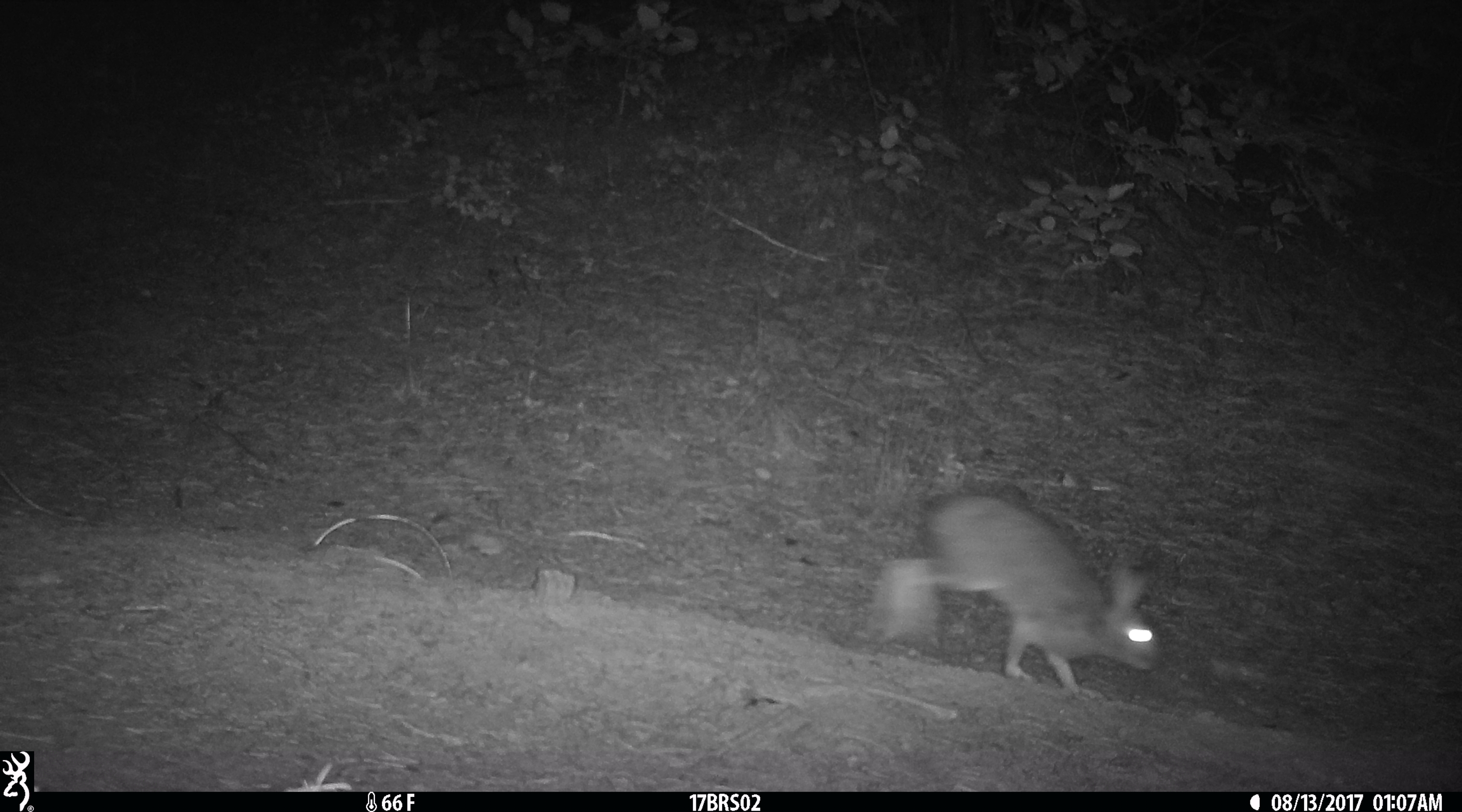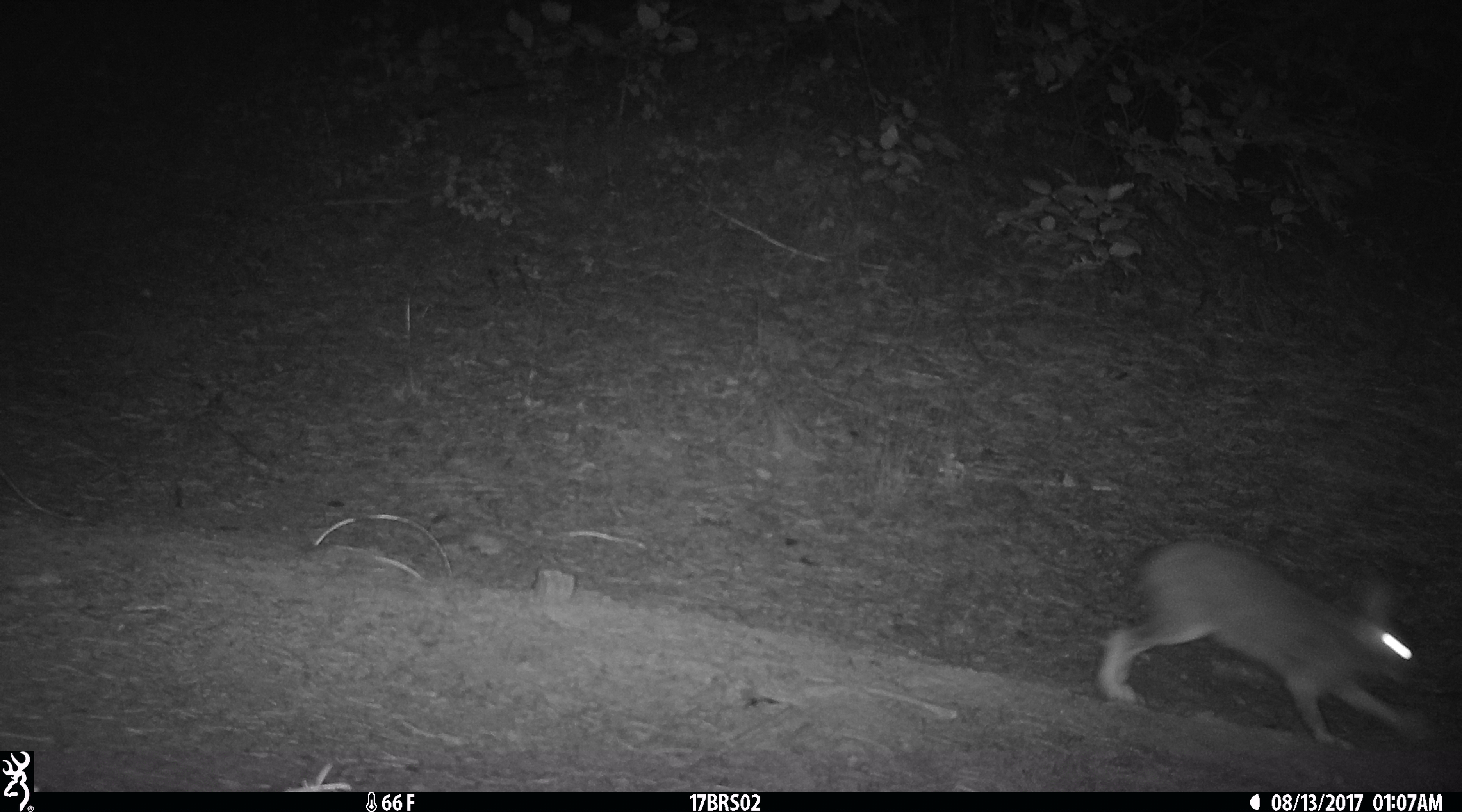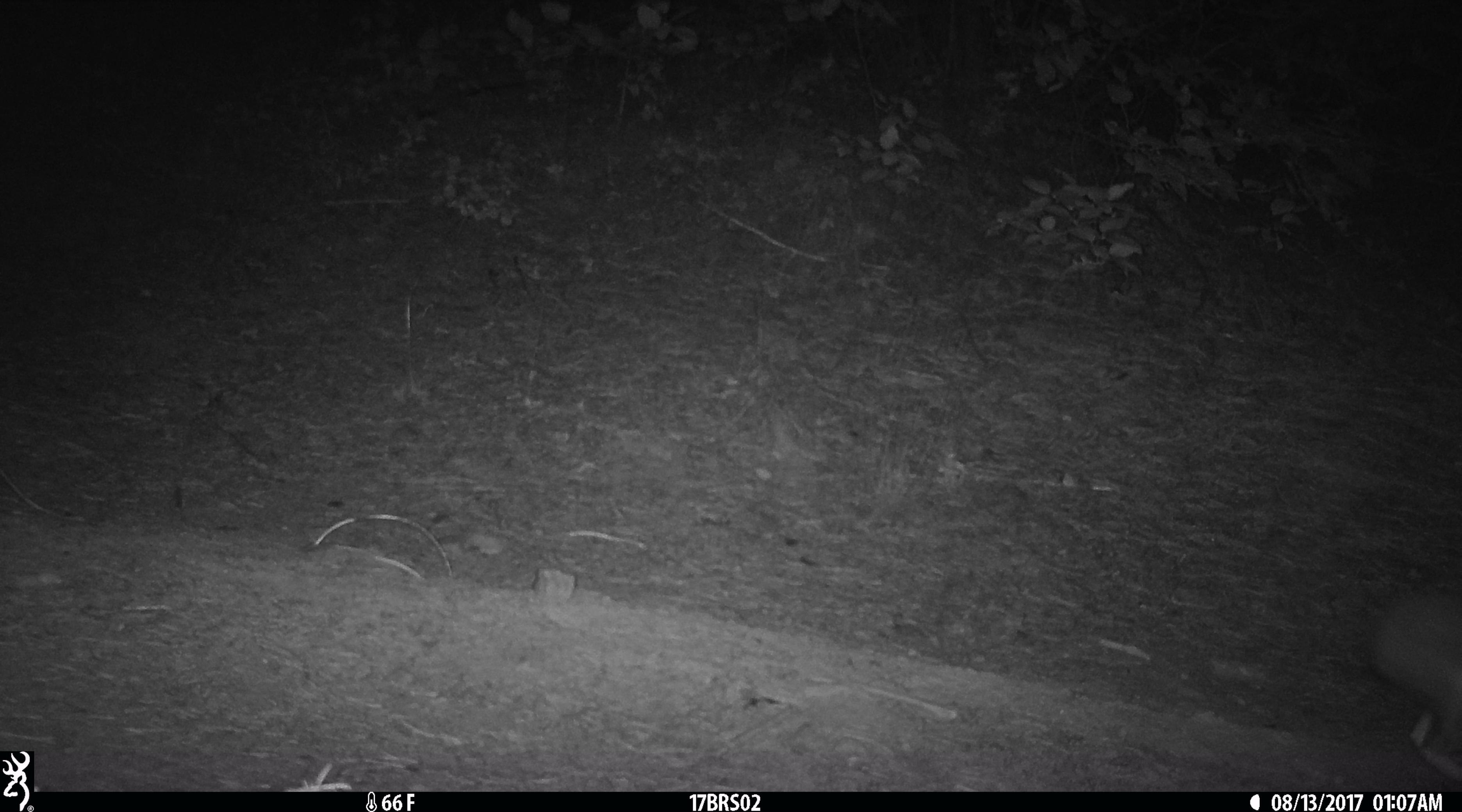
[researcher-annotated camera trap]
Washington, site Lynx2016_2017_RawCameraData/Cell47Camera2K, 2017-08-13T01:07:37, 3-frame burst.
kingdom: Animalia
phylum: Chordata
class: Mammalia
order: Lagomorpha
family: Leporidae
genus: Lepus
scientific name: Lepus americanus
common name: snowshoe hare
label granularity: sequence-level